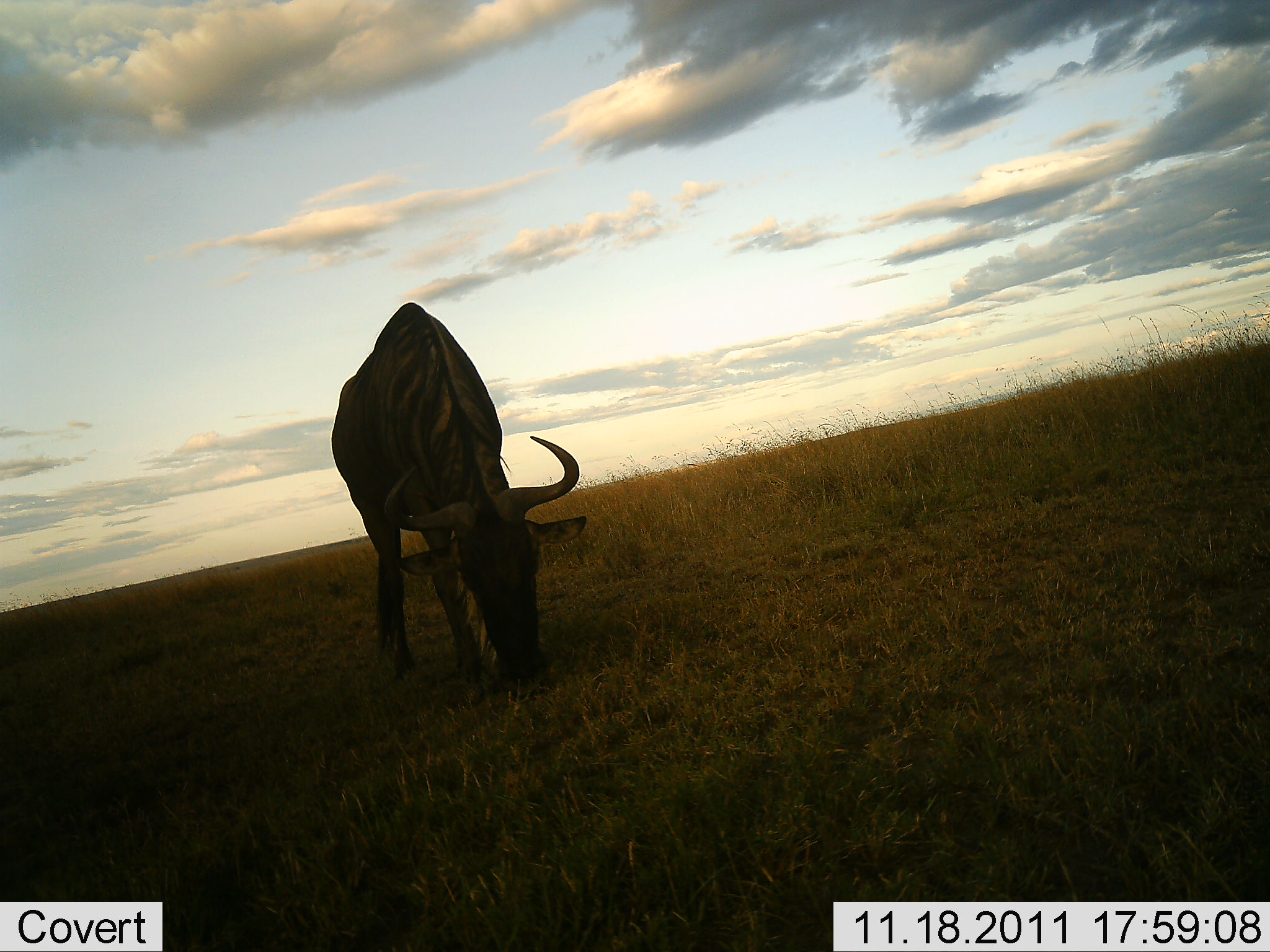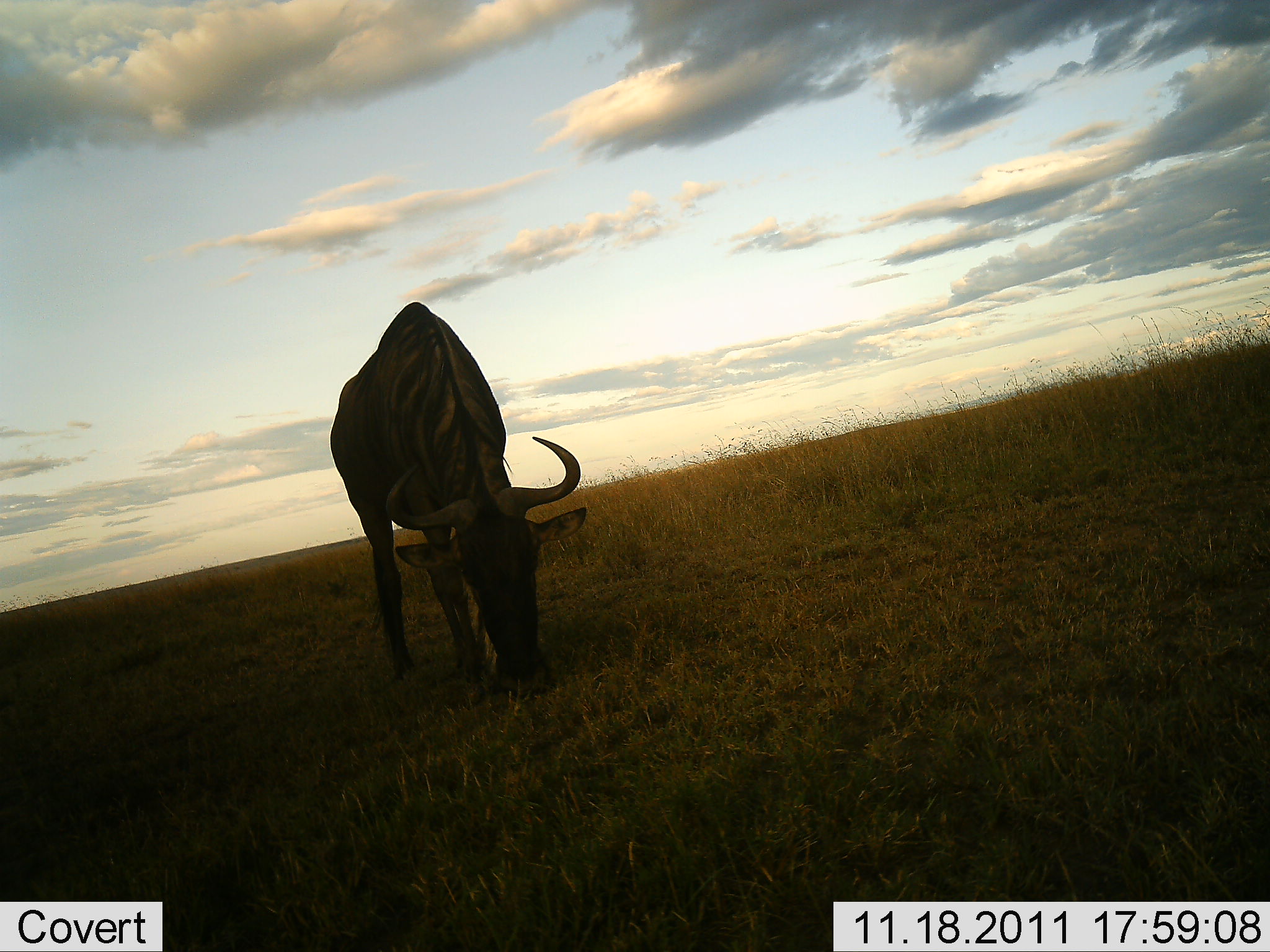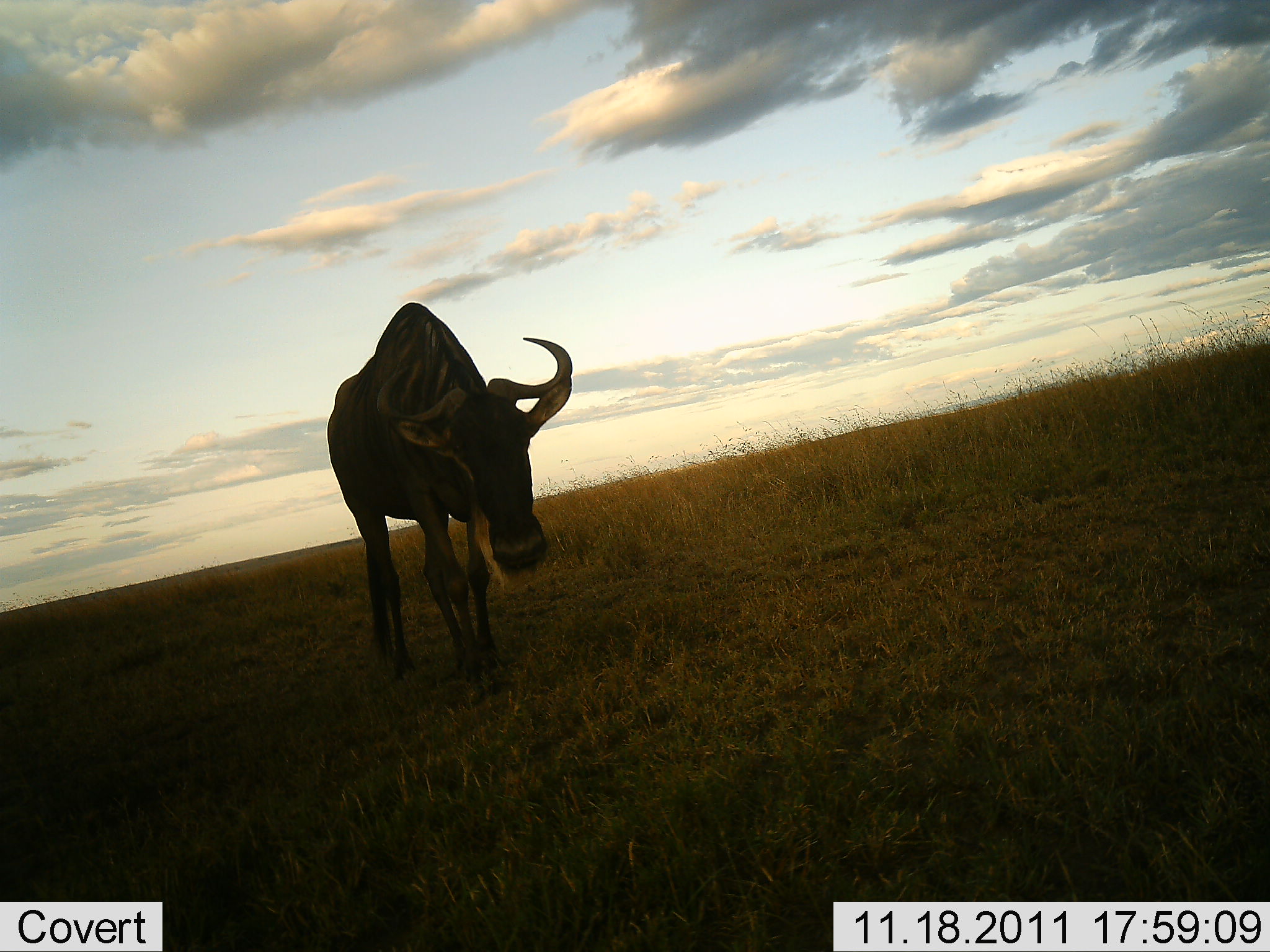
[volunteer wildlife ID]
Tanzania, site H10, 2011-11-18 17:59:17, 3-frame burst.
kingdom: Animalia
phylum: Chordata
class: Mammalia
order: Artiodactyla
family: Bovidae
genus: Connochaetes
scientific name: Connochaetes taurinus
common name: blue wildebeest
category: wildebeest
Wildebeest (blue wildebeest) (Connochaetes taurinus), count 1. Behavior (volunteer vote fractions): standing 42%, resting 0%, moving 8%, interacting 0%. Young present (vote fraction): 0%. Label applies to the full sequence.